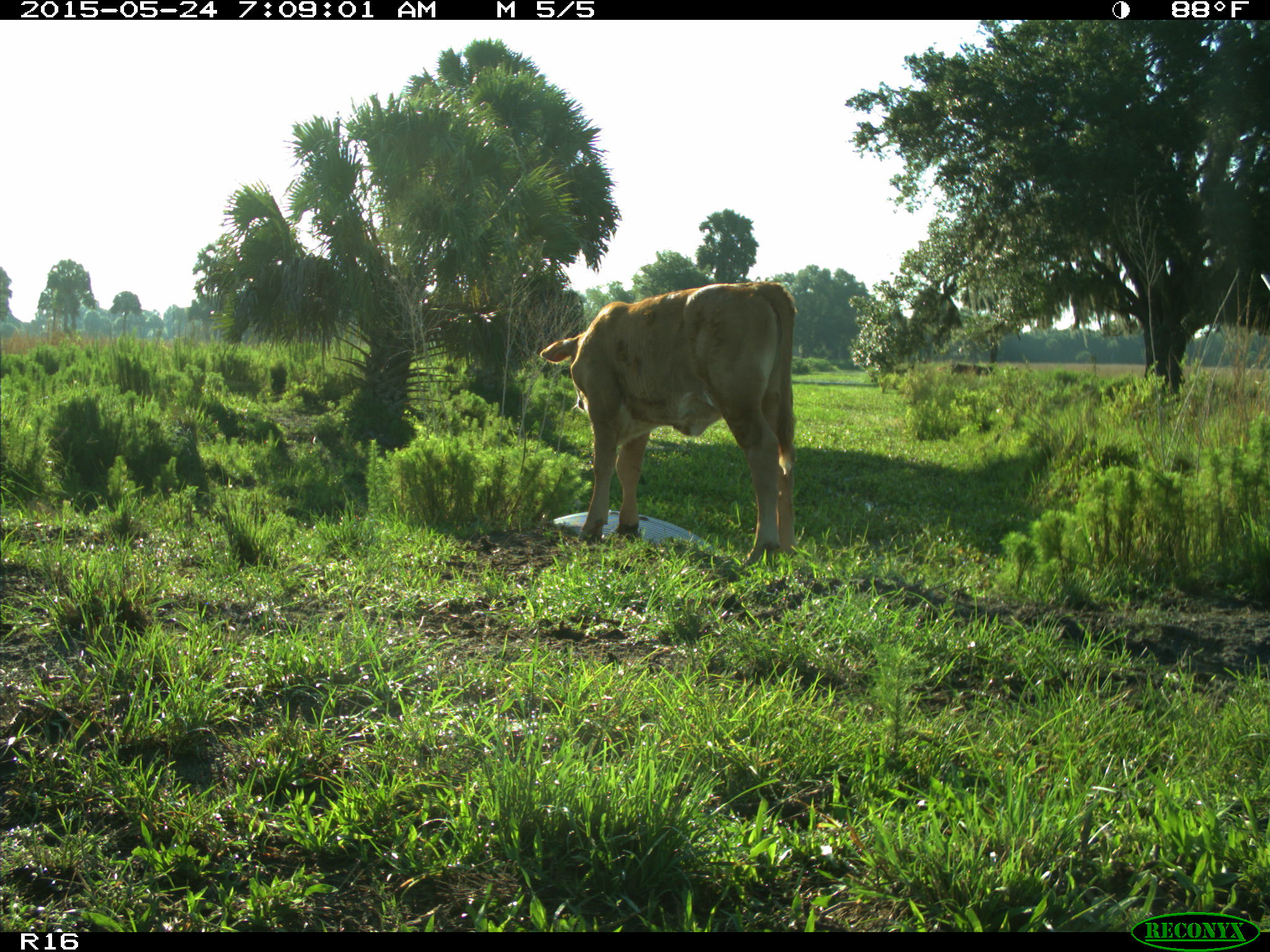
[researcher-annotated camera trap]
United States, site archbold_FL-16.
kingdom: Animalia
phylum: Chordata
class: Mammalia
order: Artiodactyla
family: Bovidae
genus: Bos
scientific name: Bos taurus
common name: domestic cow